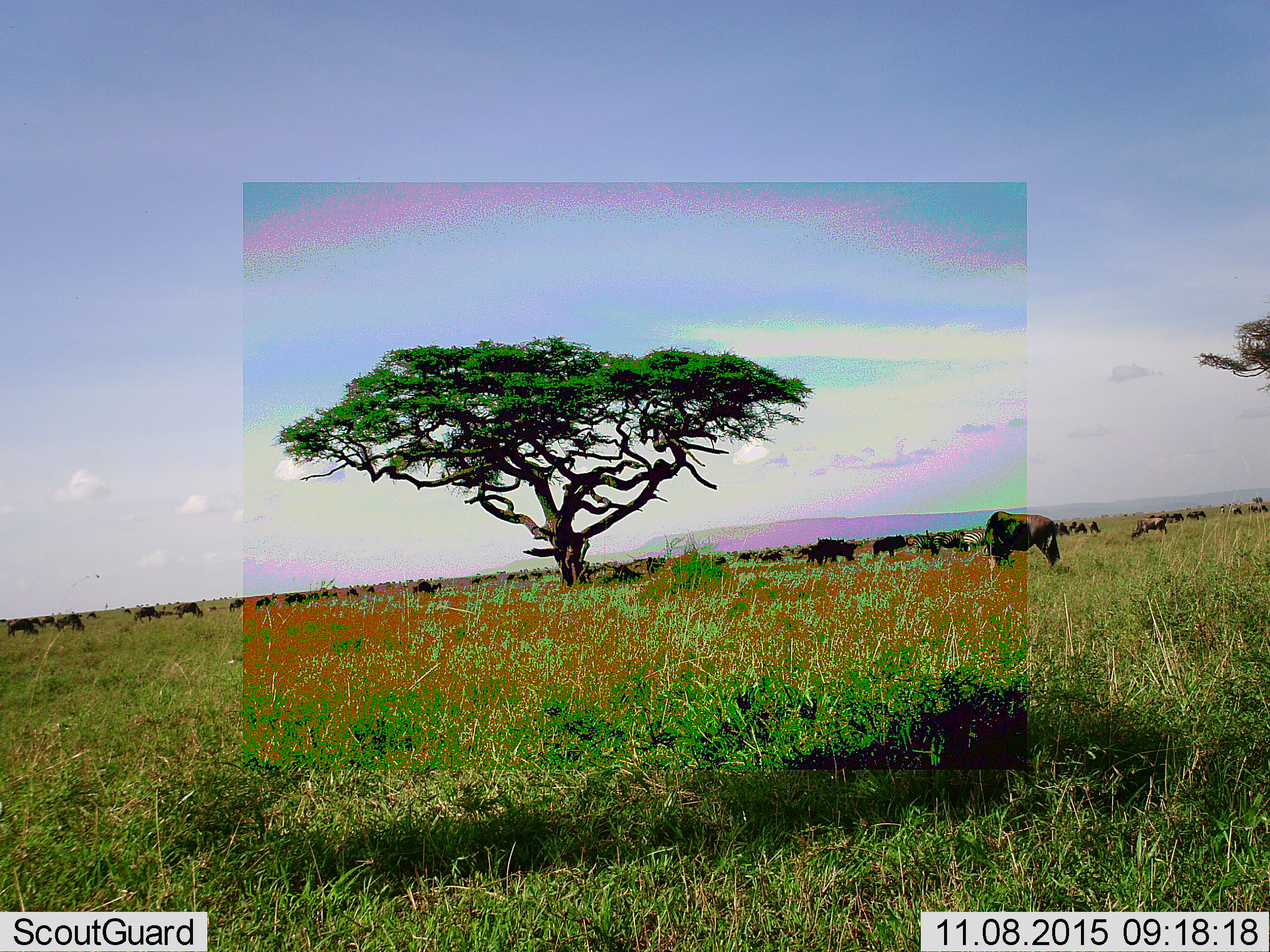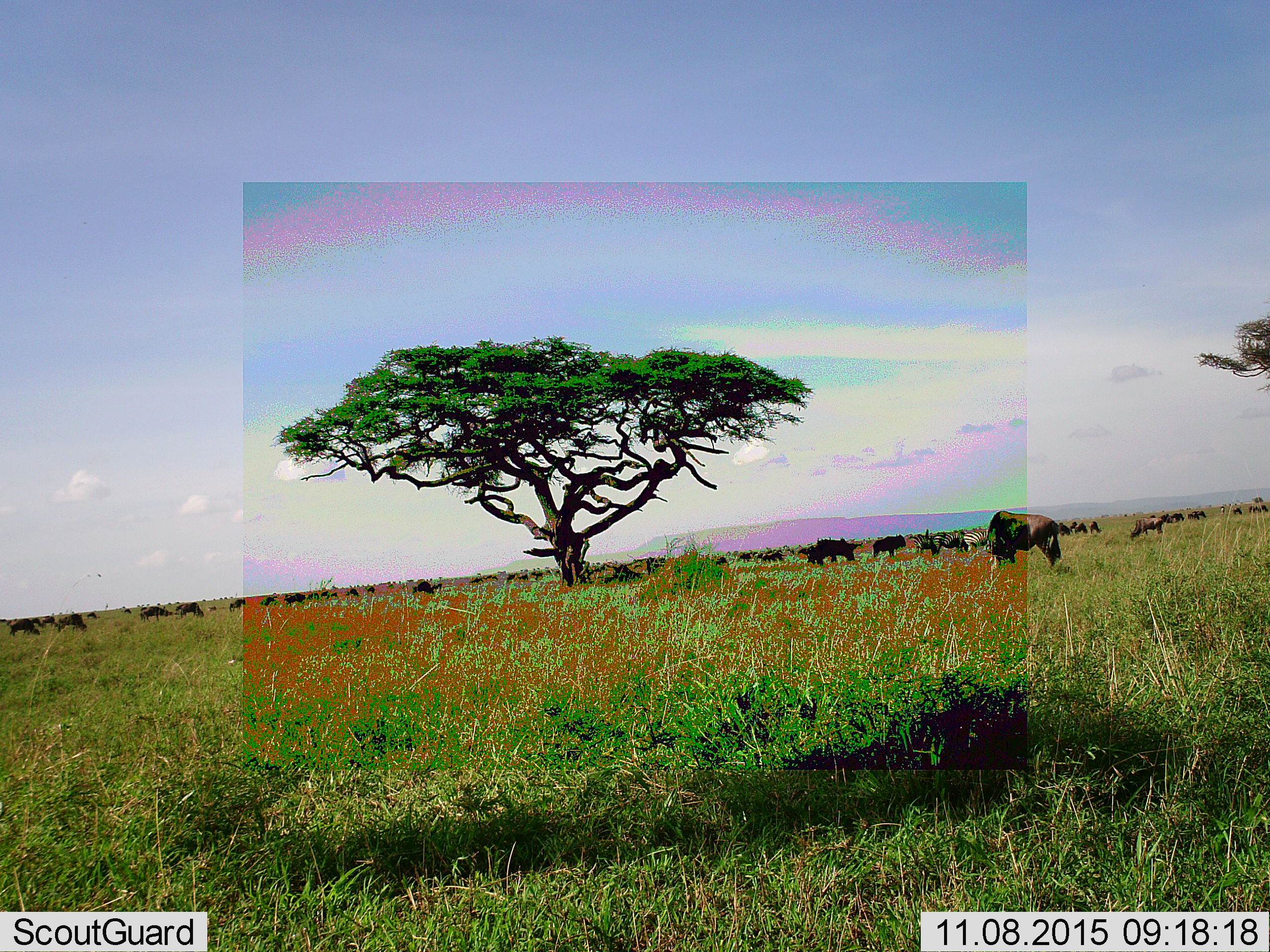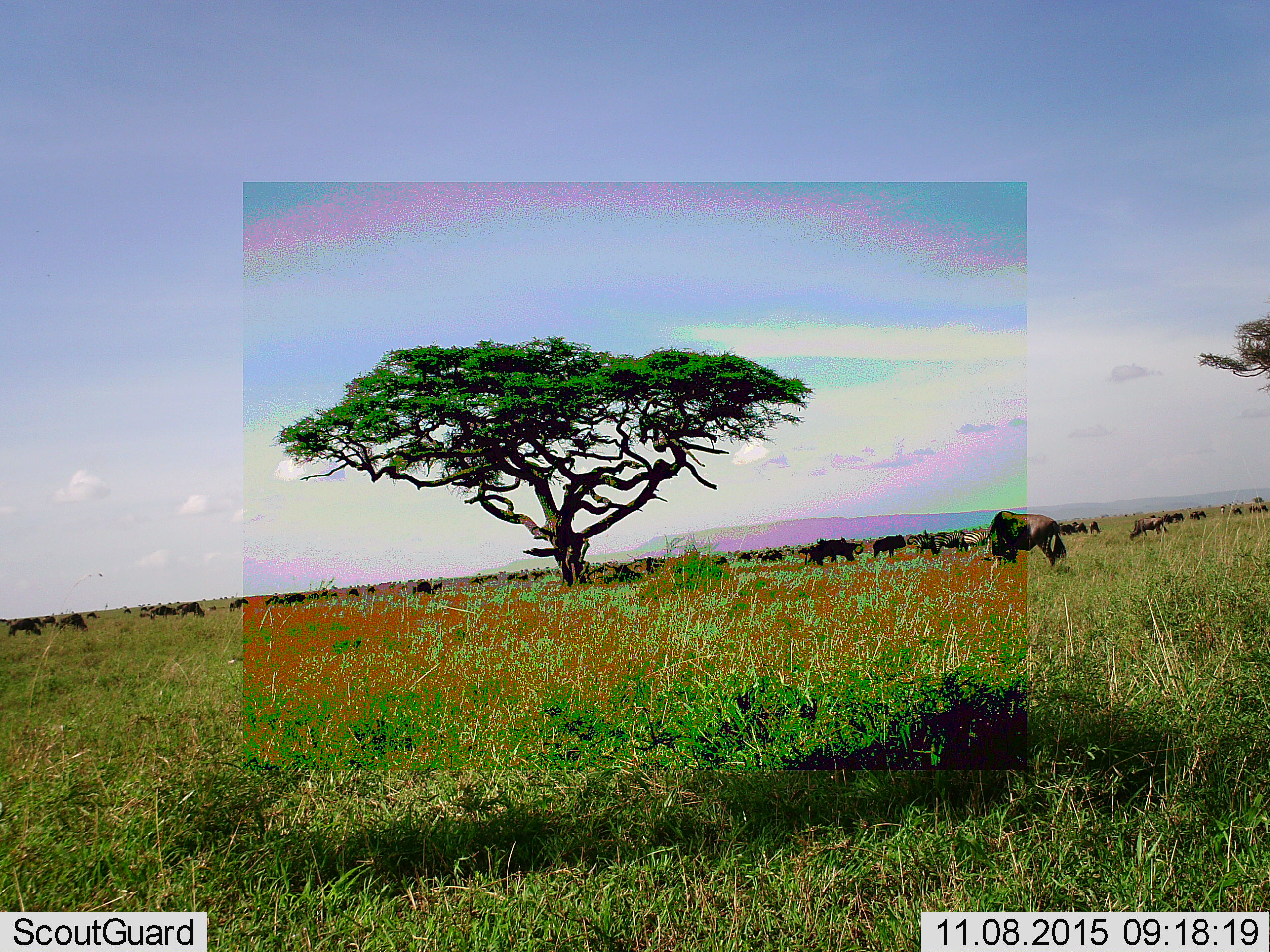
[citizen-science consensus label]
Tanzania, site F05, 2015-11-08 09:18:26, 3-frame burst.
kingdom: Animalia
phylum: Chordata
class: Mammalia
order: Artiodactyla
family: Bovidae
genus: Connochaetes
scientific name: Connochaetes taurinus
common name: blue wildebeest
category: wildebeest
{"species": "wildebeest (blue wildebeest) (Connochaetes taurinus)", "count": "11-50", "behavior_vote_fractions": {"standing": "46%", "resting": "0%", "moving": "54%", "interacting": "8%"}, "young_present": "0%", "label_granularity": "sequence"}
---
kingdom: Animalia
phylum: Chordata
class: Mammalia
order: Perissodactyla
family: Equidae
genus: Equus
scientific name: Equus quagga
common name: plains zebra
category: zebra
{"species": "zebra (plains zebra) (Equus quagga)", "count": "3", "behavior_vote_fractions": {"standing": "50%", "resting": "0%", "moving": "19%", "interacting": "0%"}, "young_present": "0%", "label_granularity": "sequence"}